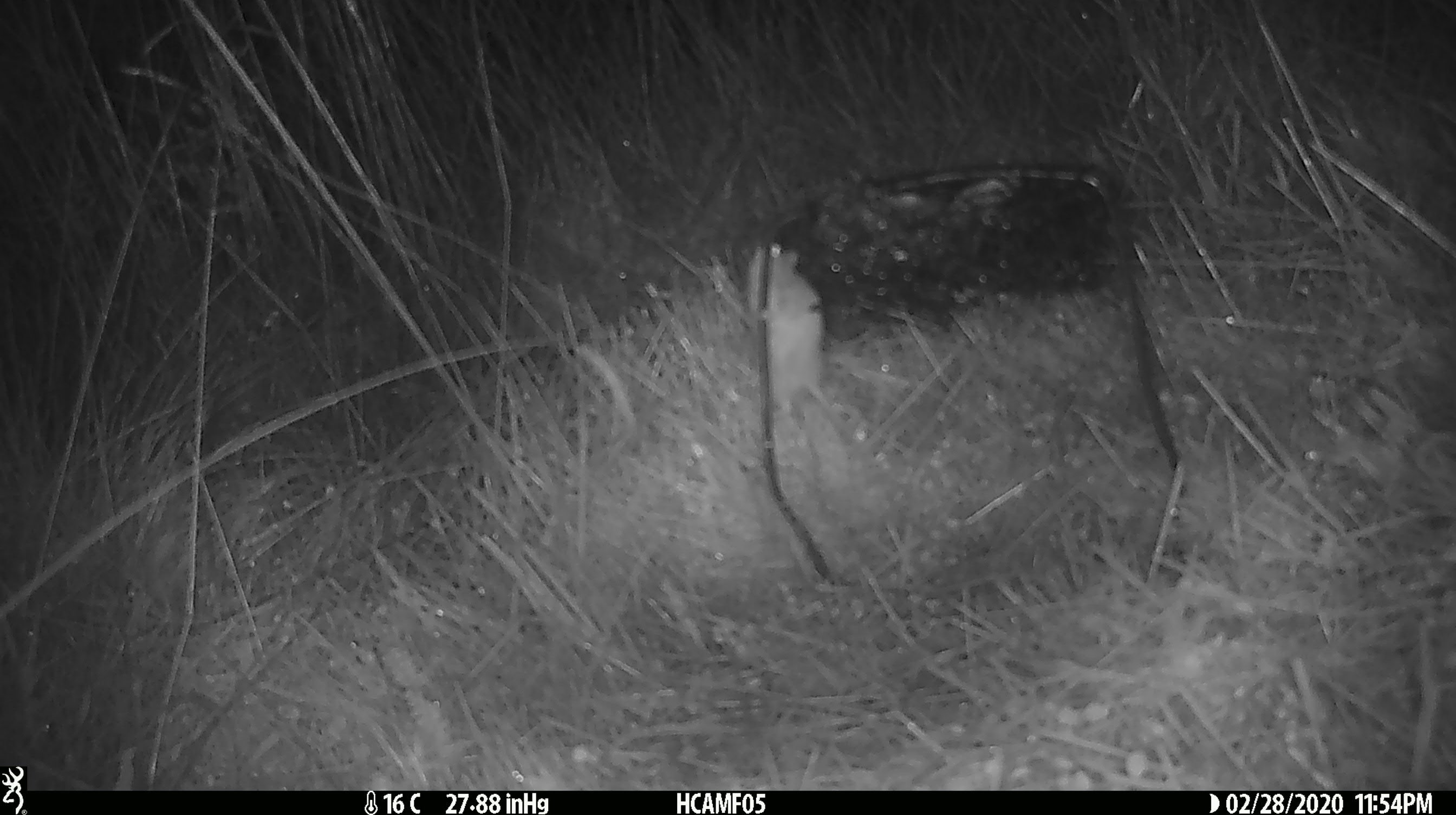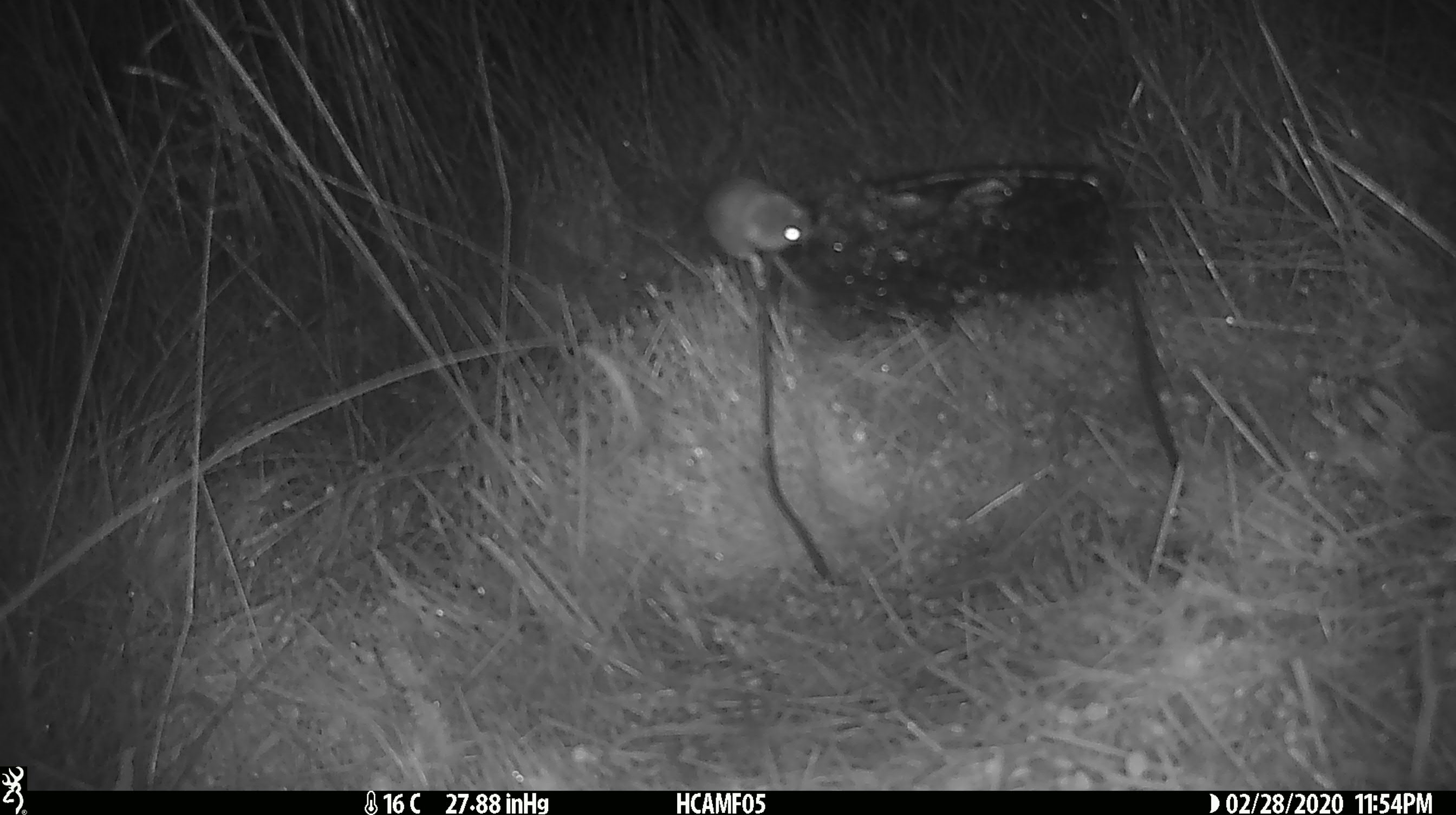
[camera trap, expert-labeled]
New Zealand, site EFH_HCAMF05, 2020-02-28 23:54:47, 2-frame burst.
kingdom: Animalia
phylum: Chordata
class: Mammalia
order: Rodentia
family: Muridae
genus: Mus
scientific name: Mus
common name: mouse